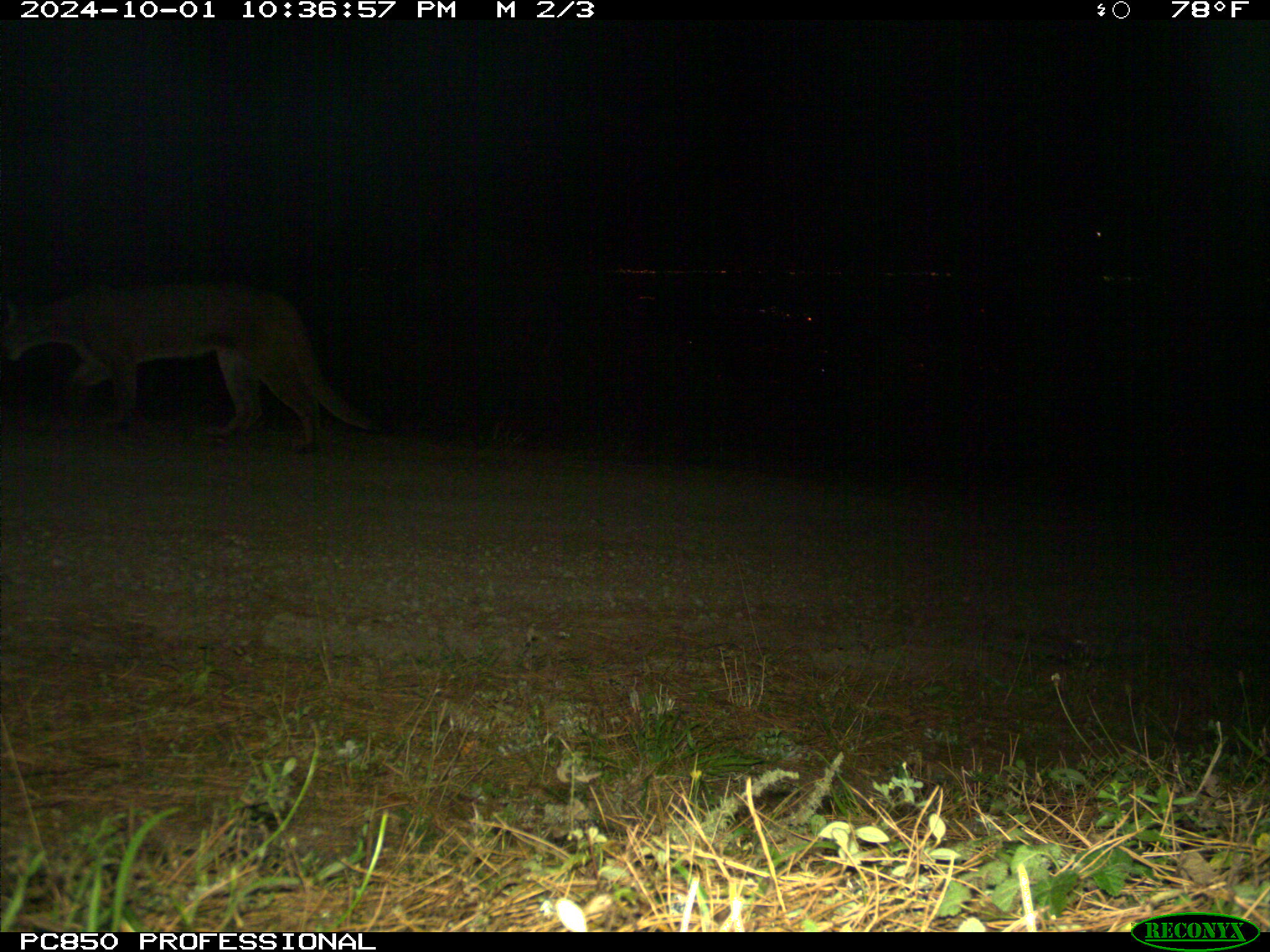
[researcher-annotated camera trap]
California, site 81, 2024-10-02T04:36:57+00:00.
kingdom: Animalia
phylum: Chordata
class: Mammalia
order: Carnivora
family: Felidae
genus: Puma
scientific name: Puma concolor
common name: puma